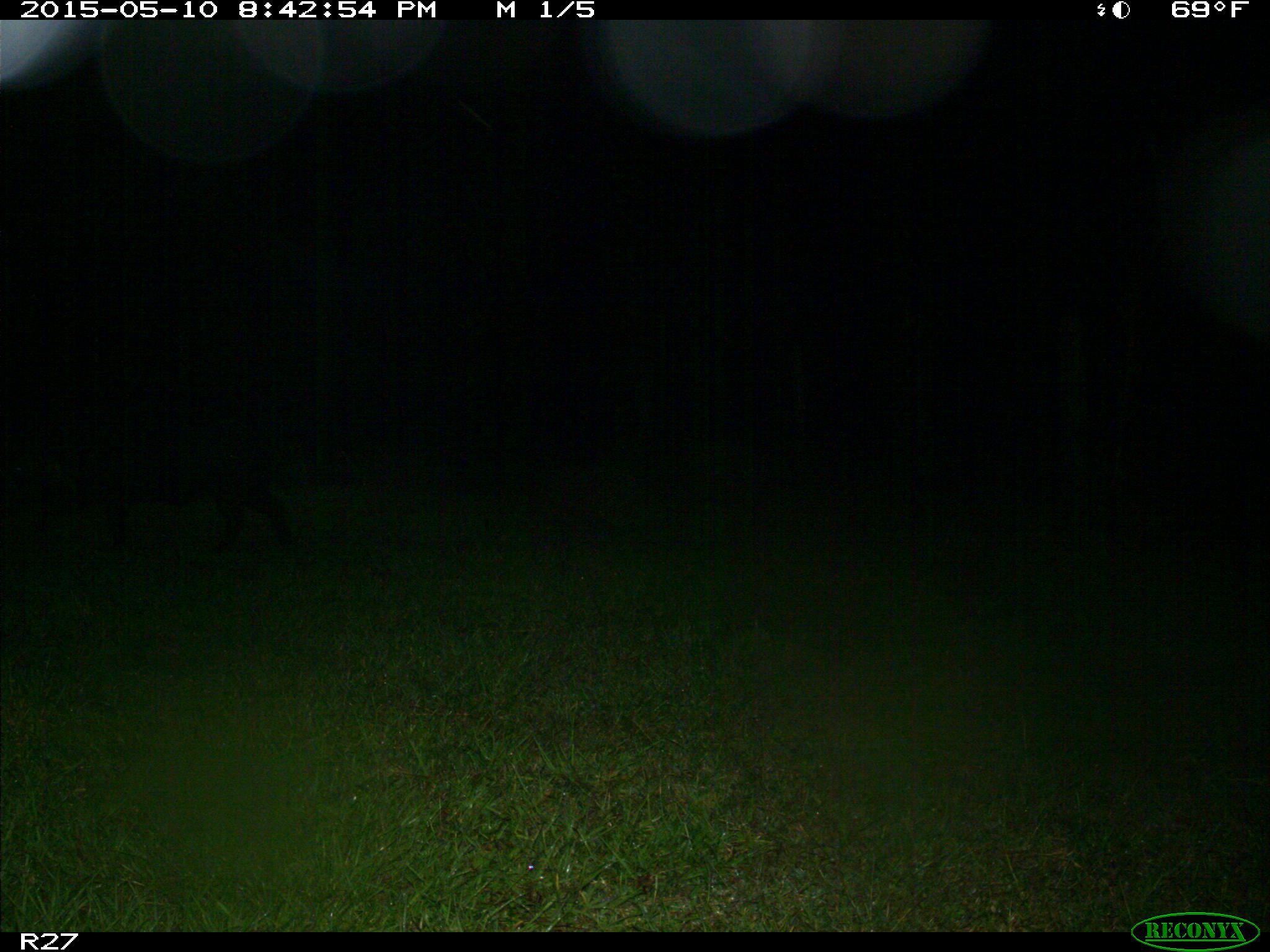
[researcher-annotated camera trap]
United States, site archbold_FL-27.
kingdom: Animalia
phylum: Chordata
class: Mammalia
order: Artiodactyla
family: Suidae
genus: Sus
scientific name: Sus scrofa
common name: wild boar